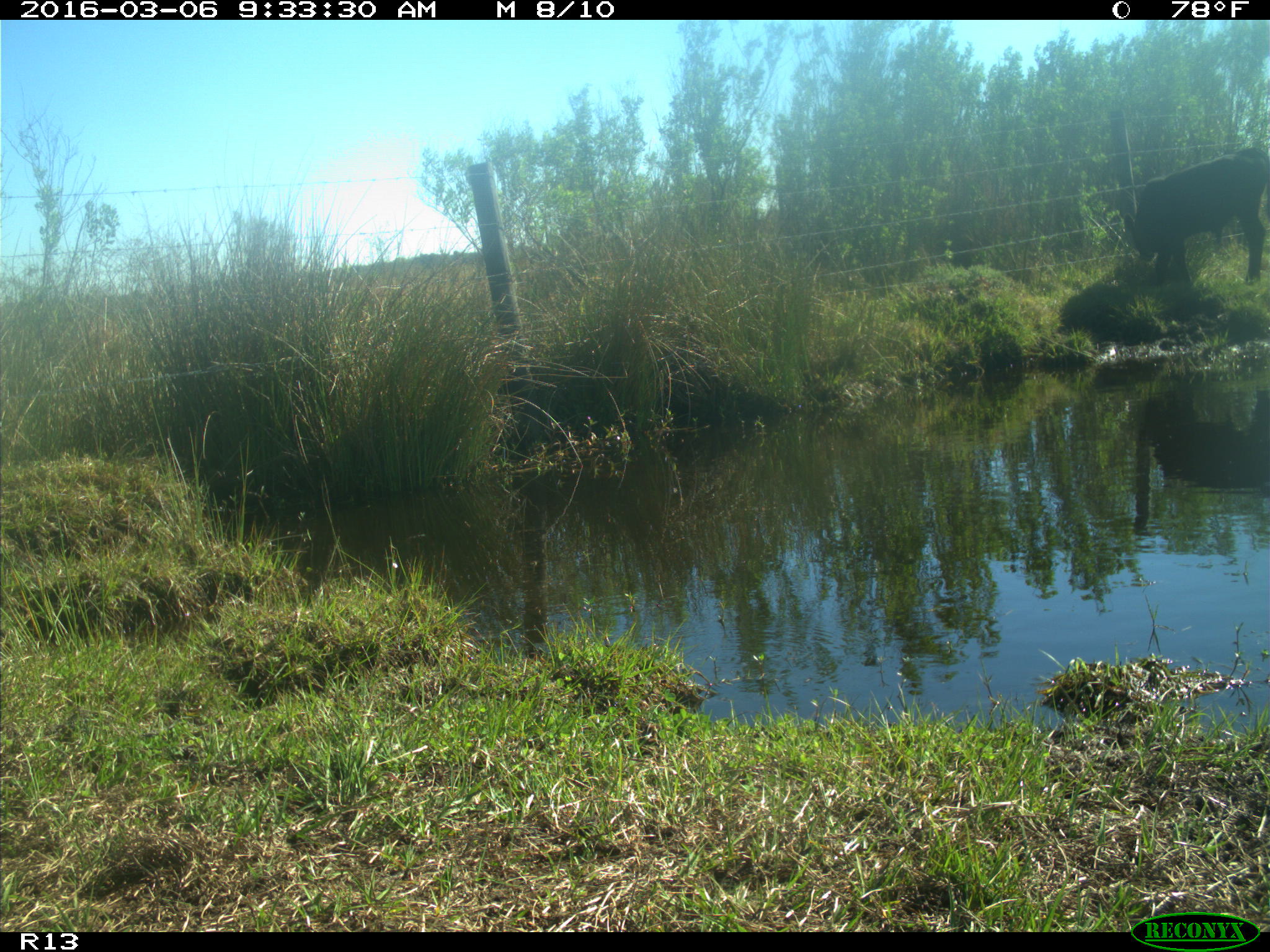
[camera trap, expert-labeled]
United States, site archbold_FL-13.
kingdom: Animalia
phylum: Chordata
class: Mammalia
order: Artiodactyla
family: Bovidae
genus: Bos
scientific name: Bos taurus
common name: domestic cow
Bos taurus (domestic cow).